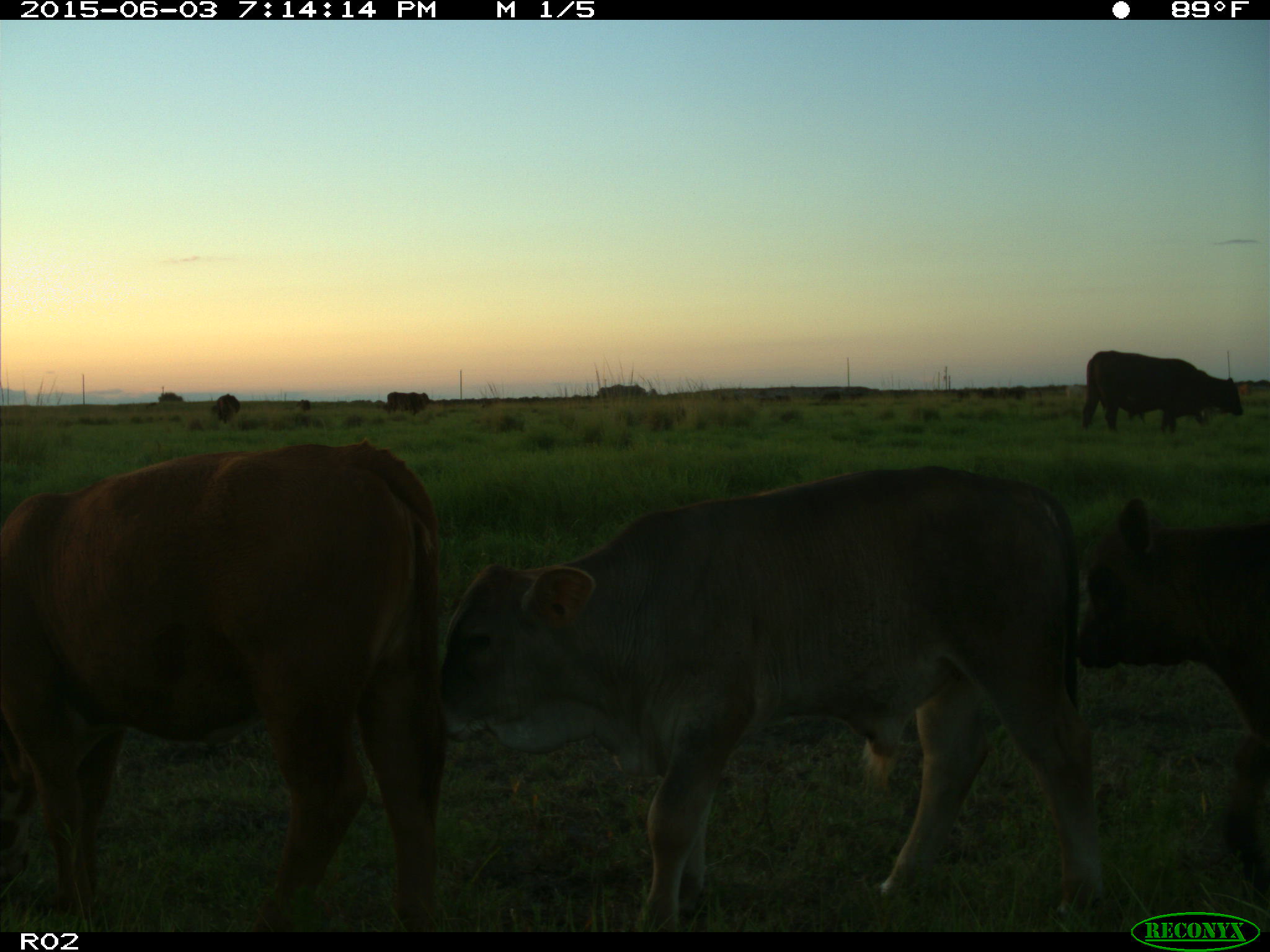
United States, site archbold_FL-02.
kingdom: Animalia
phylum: Chordata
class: Mammalia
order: Artiodactyla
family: Bovidae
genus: Bos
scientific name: Bos taurus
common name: domestic cow